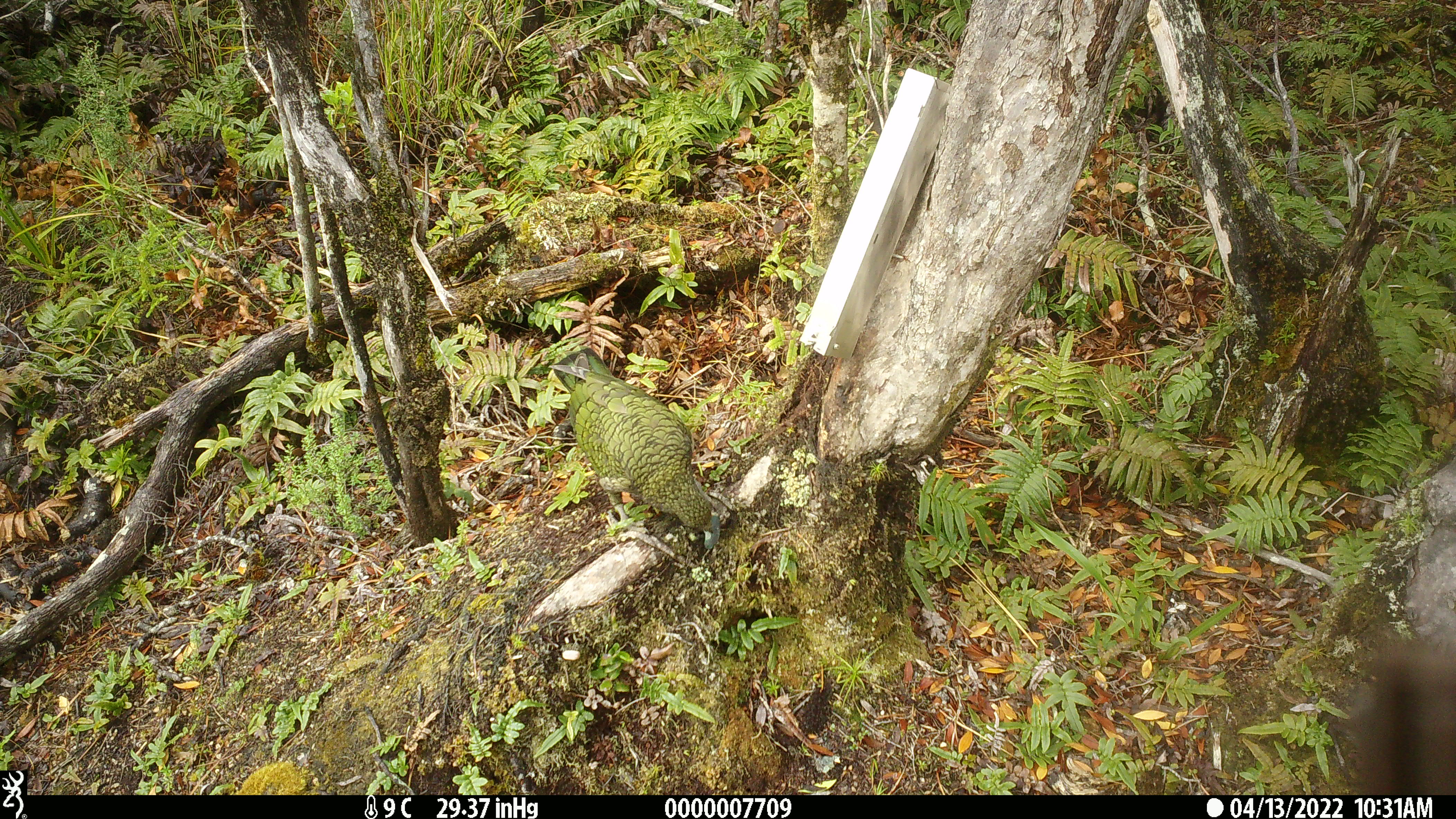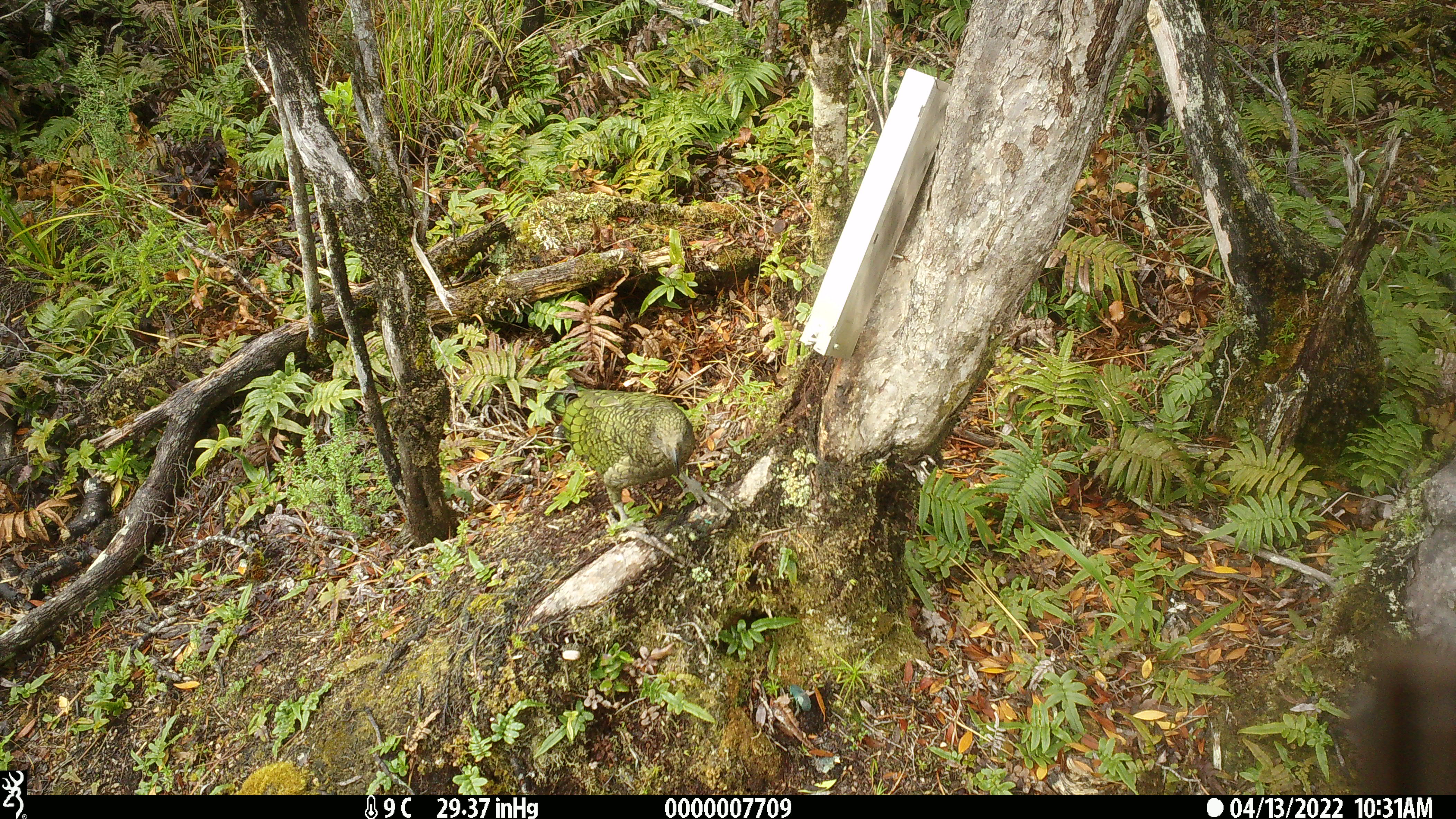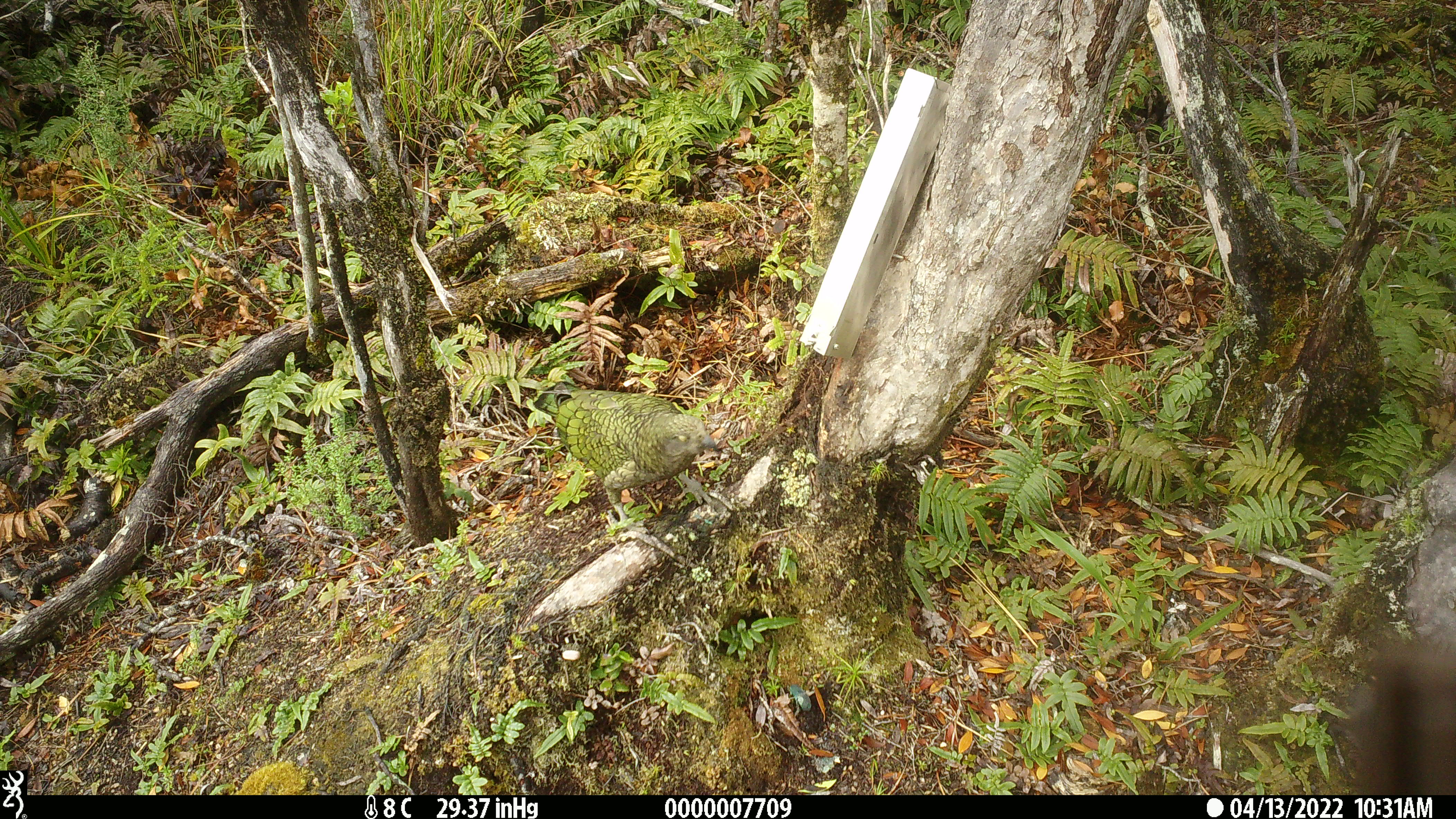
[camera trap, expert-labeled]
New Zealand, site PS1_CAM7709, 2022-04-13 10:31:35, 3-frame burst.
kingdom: Animalia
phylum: Chordata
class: Aves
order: Psittaciformes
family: Strigopidae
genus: Nestor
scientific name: Nestor notabilis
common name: kea